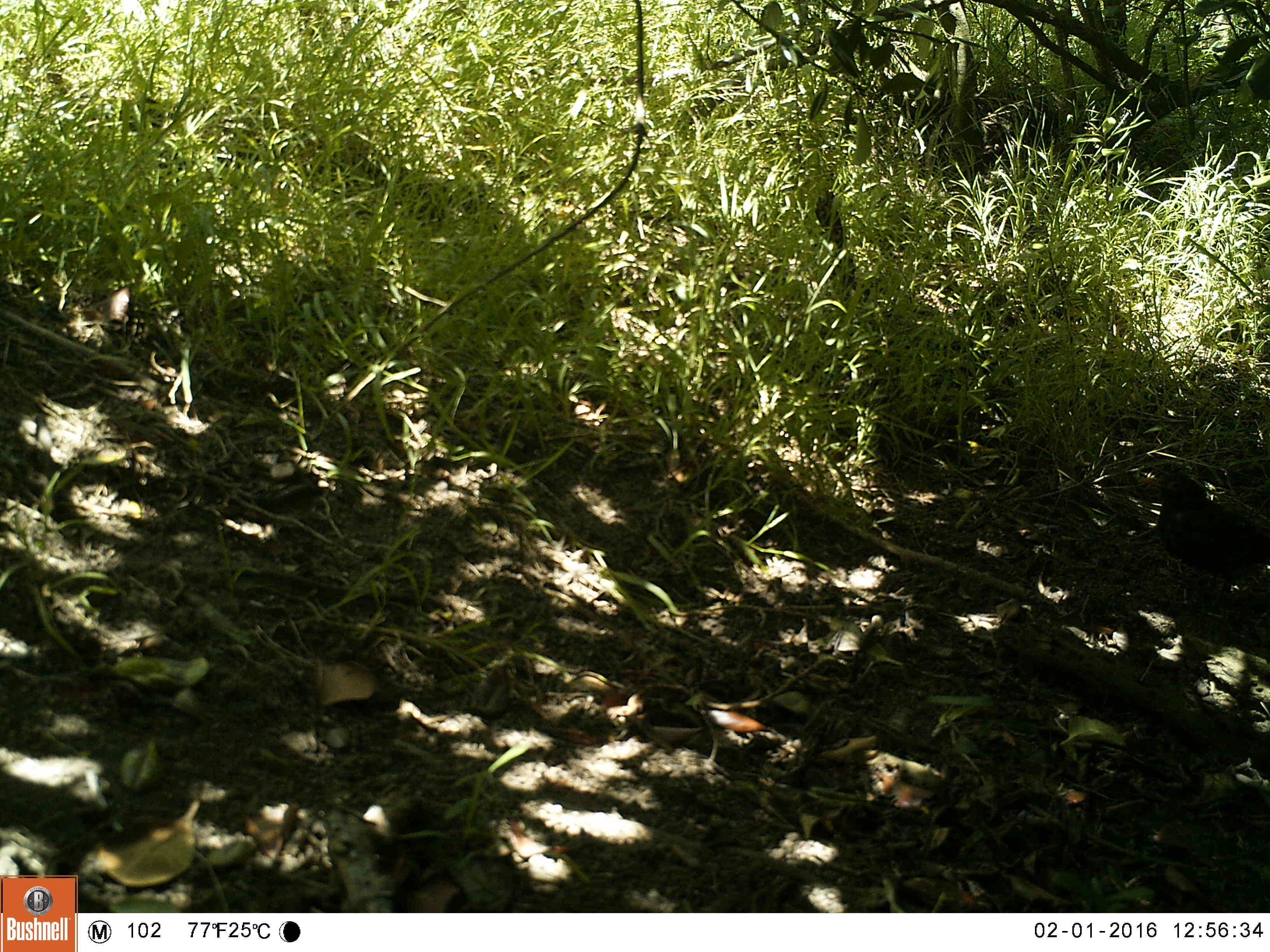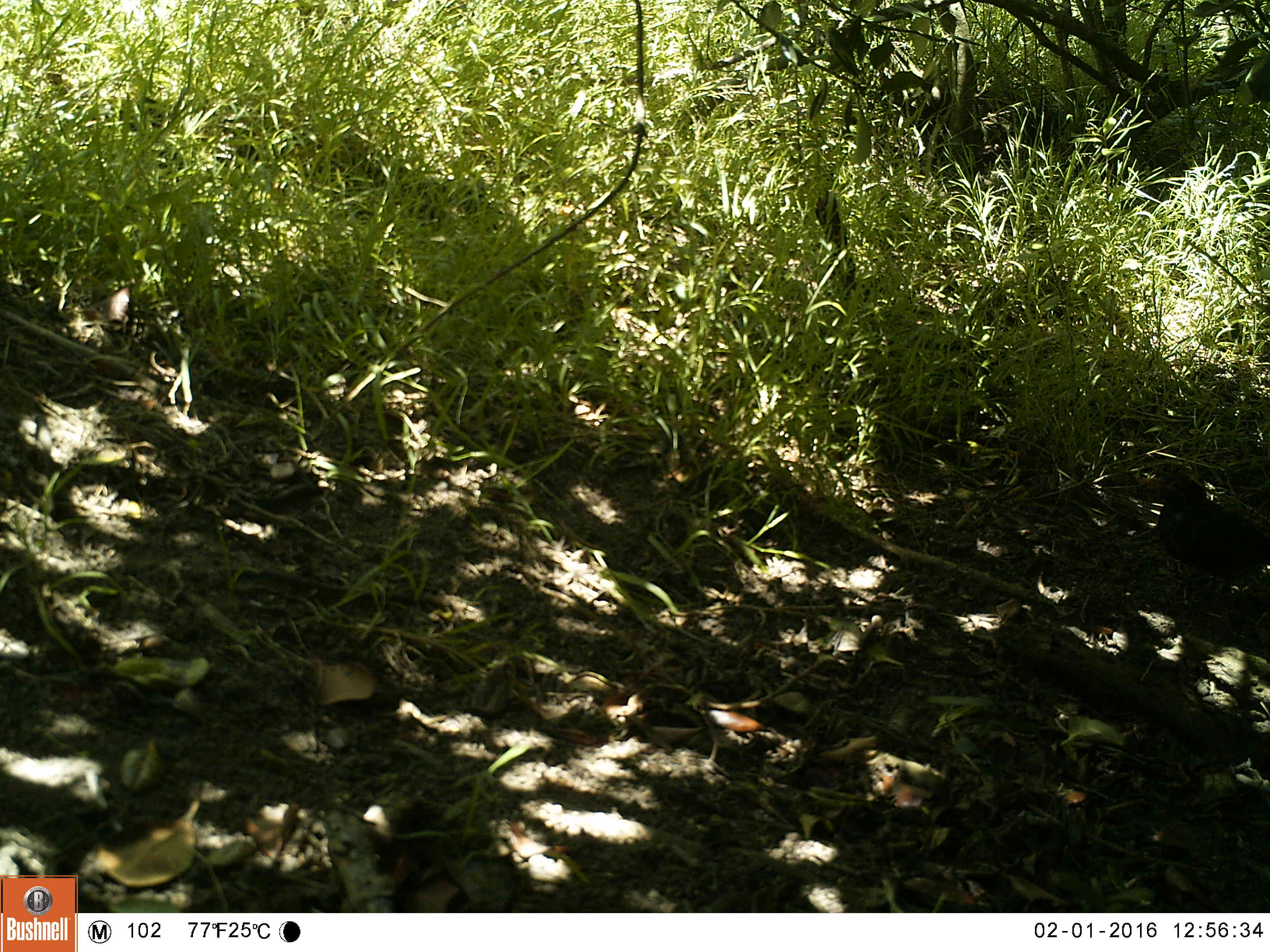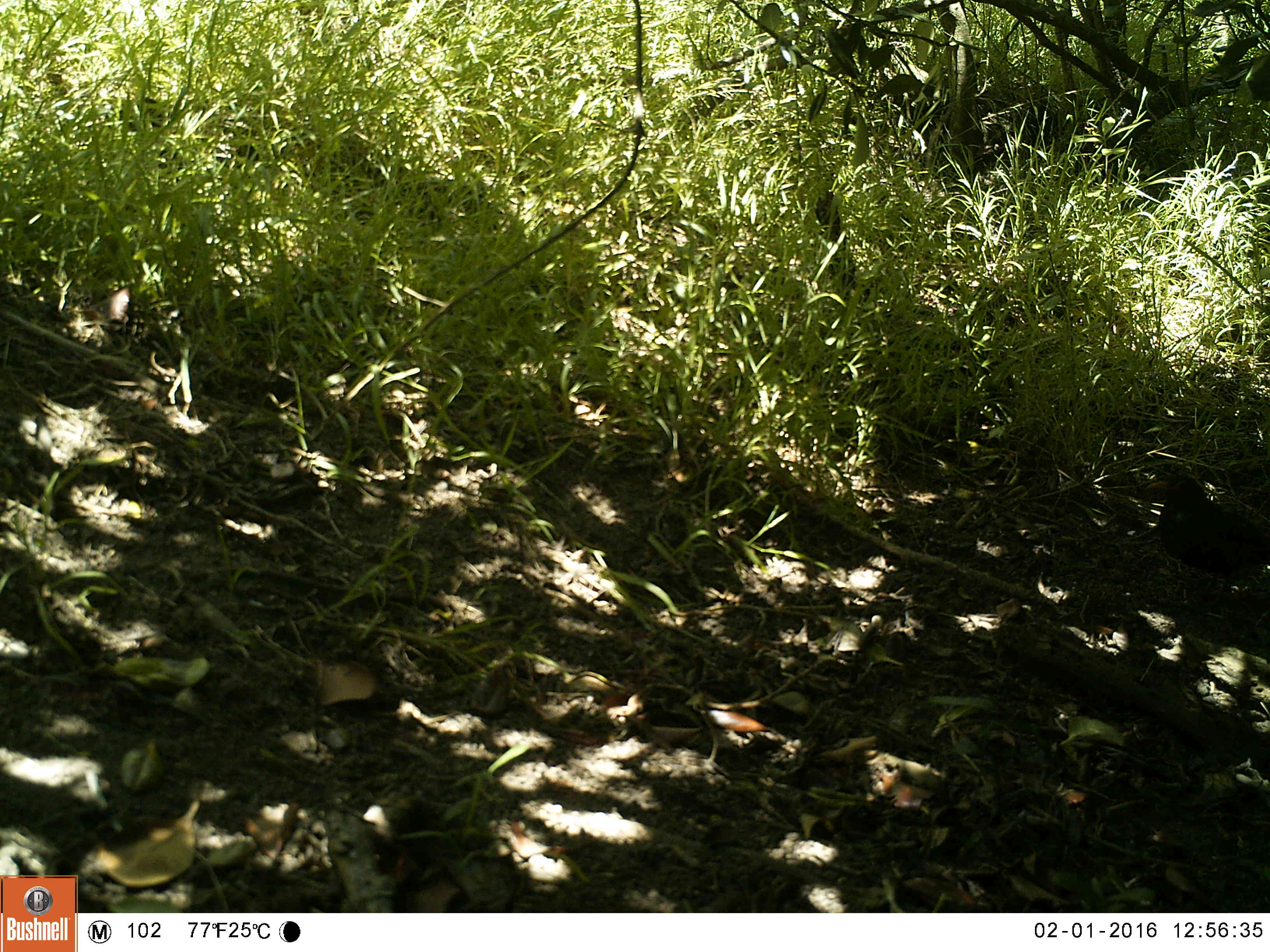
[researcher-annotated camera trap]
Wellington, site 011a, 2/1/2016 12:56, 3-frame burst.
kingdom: Animalia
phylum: Chordata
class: Aves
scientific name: Aves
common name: bird